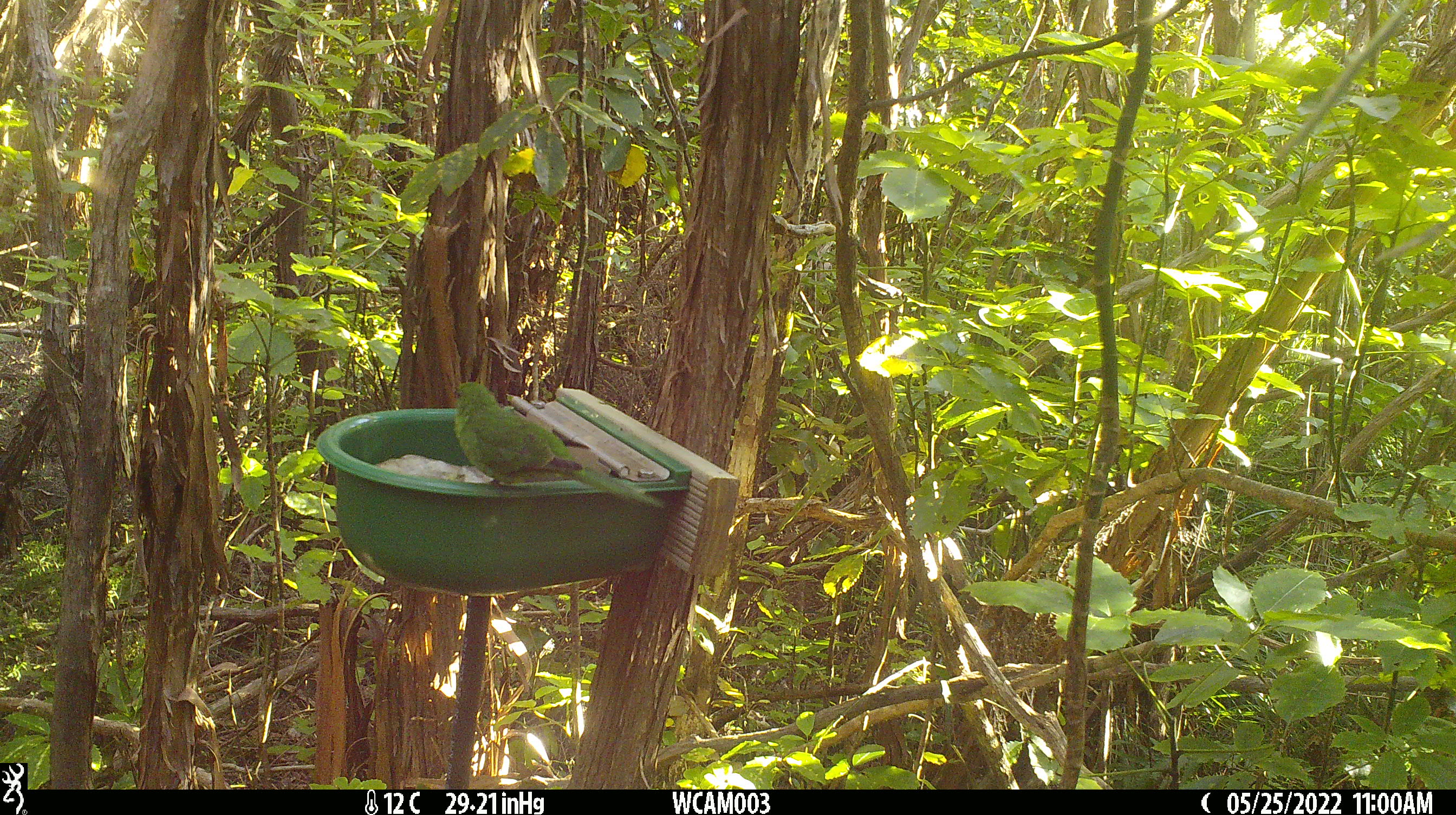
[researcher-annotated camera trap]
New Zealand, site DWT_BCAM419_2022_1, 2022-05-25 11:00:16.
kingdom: Animalia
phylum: Chordata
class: Aves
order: Psittaciformes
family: Psittaculidae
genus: Cyanoramphus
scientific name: Cyanoramphus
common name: parakeet